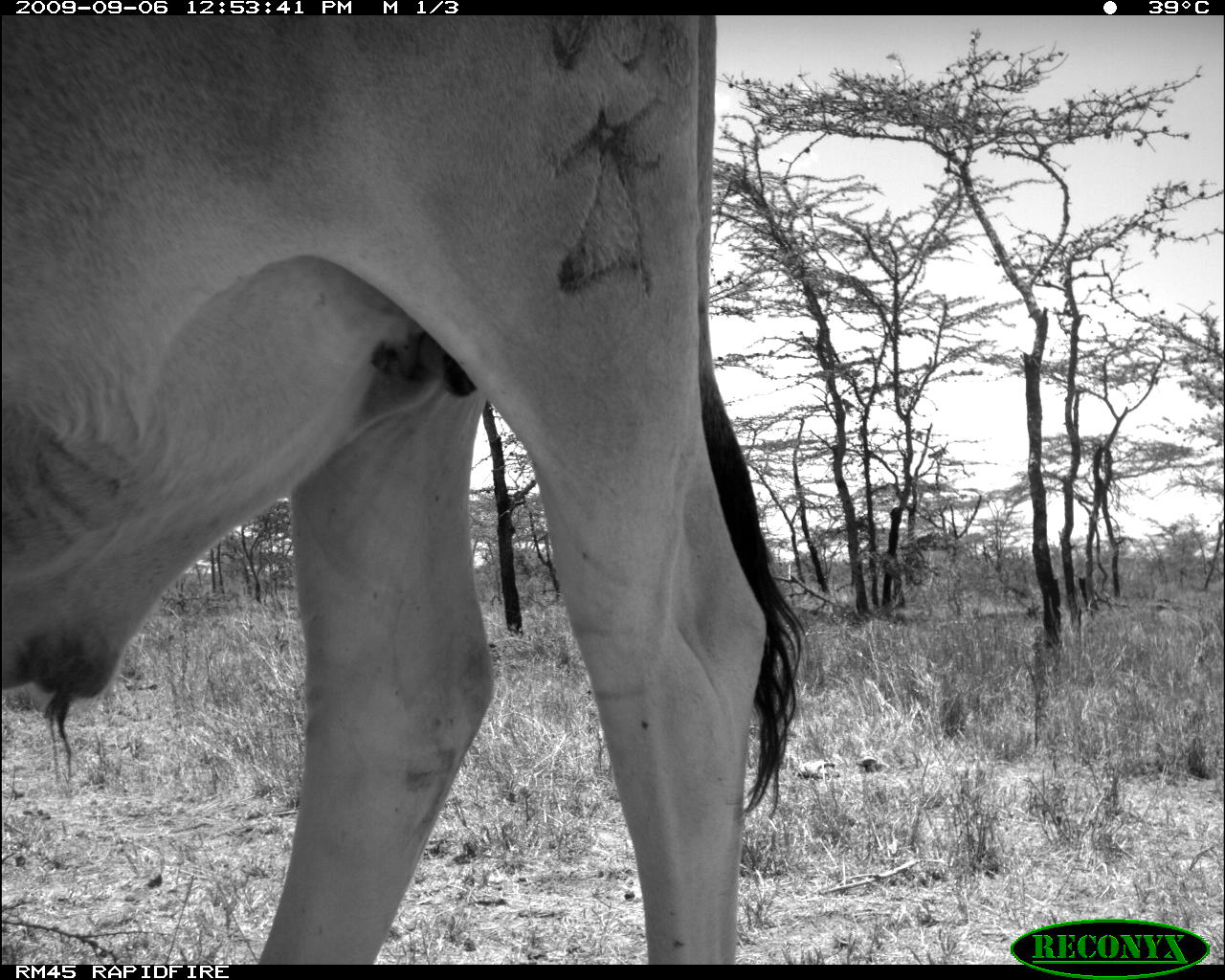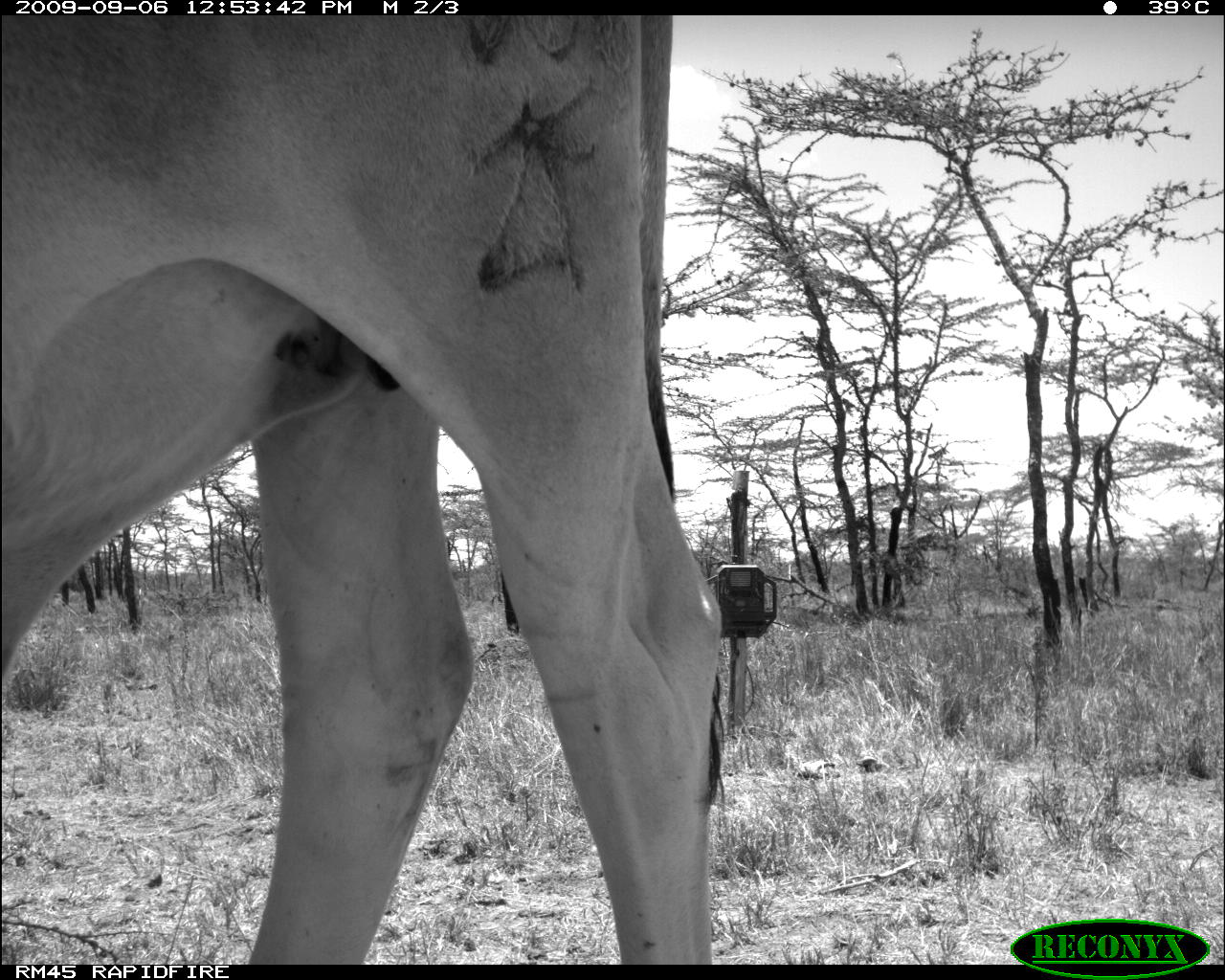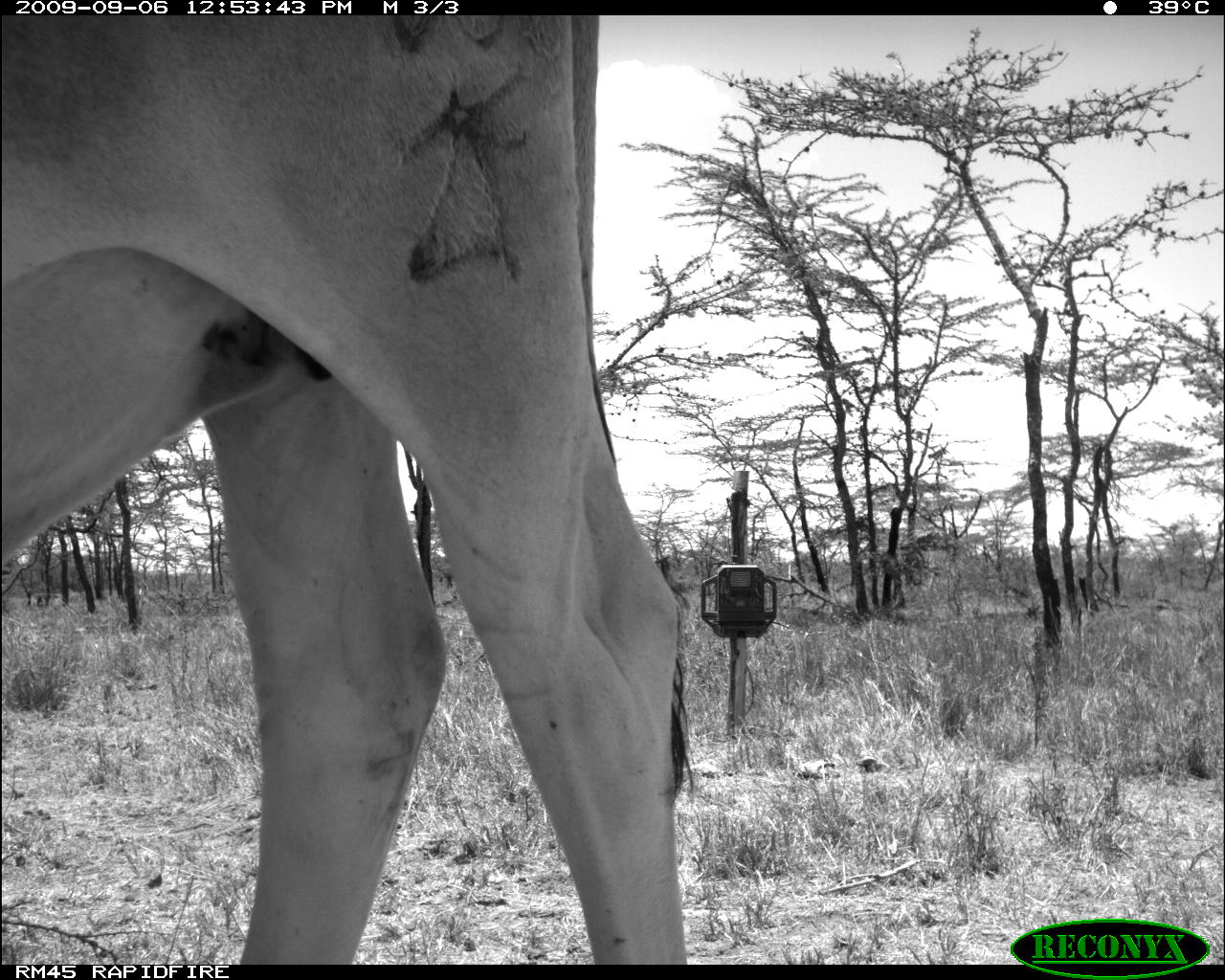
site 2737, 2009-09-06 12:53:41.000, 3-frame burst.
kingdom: Animalia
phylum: Chordata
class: Mammalia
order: Artiodactyla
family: Bovidae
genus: Bos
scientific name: Bos taurus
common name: domestic cattle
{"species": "Bos taurus (domestic cattle)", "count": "1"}